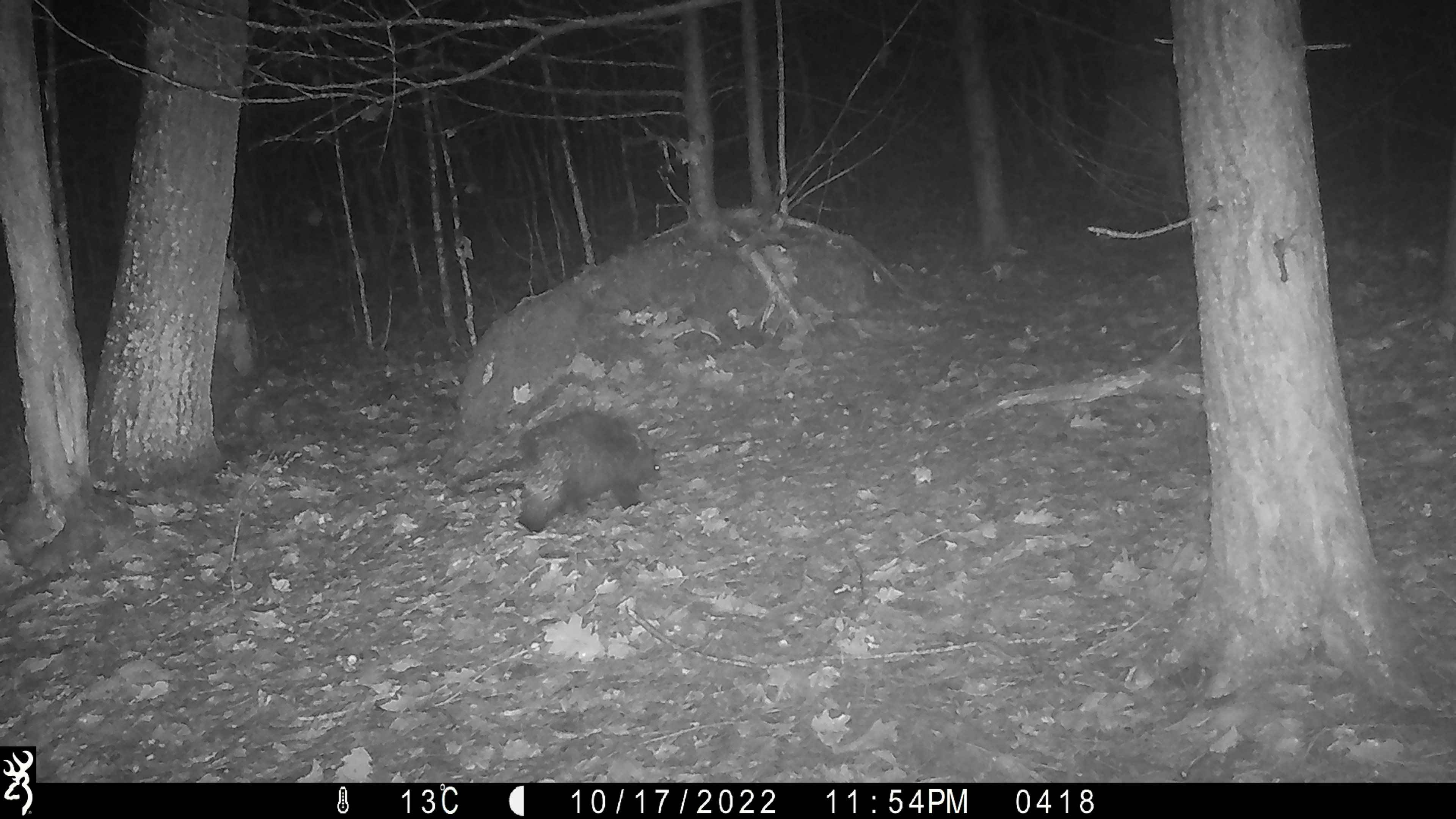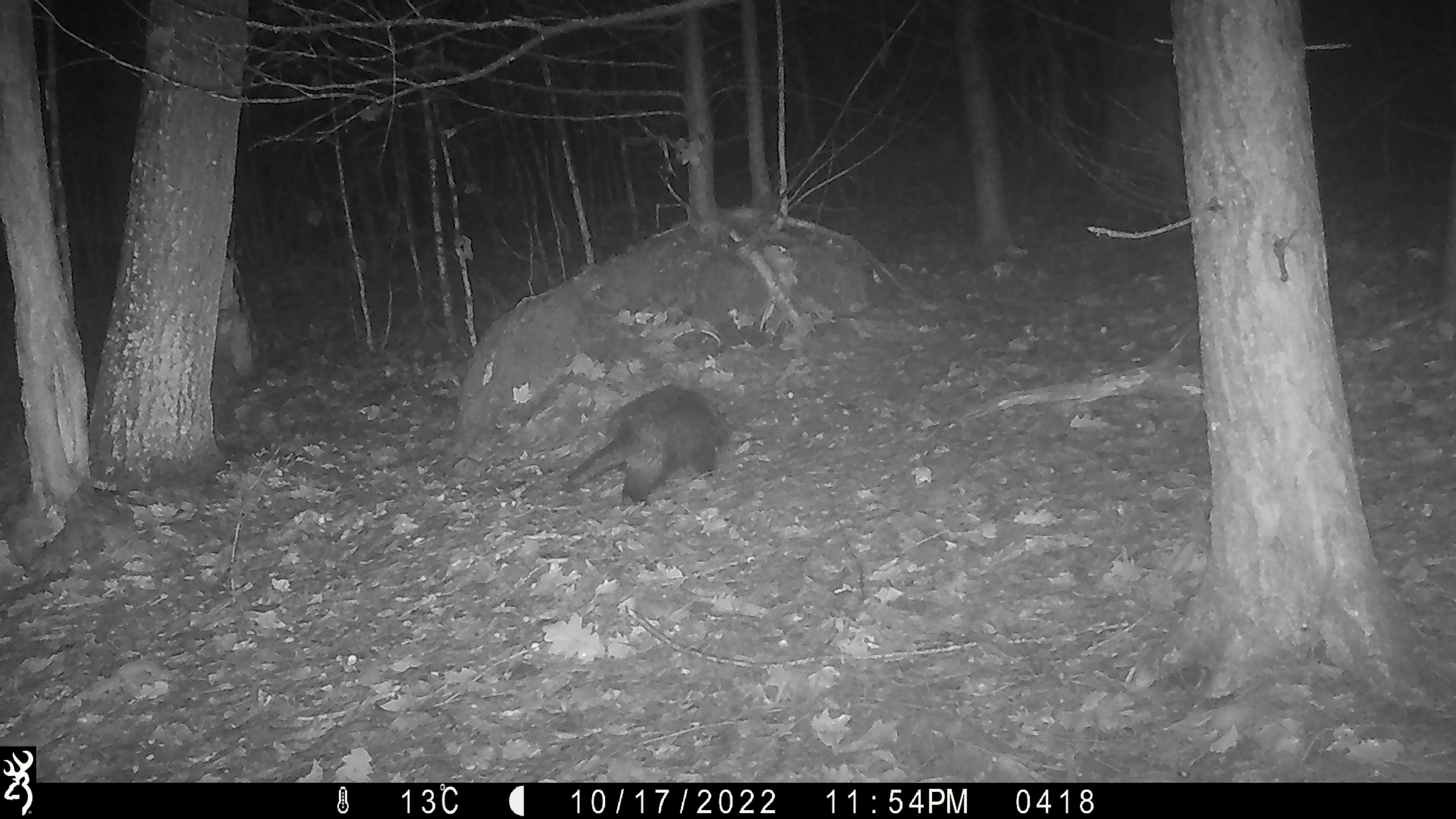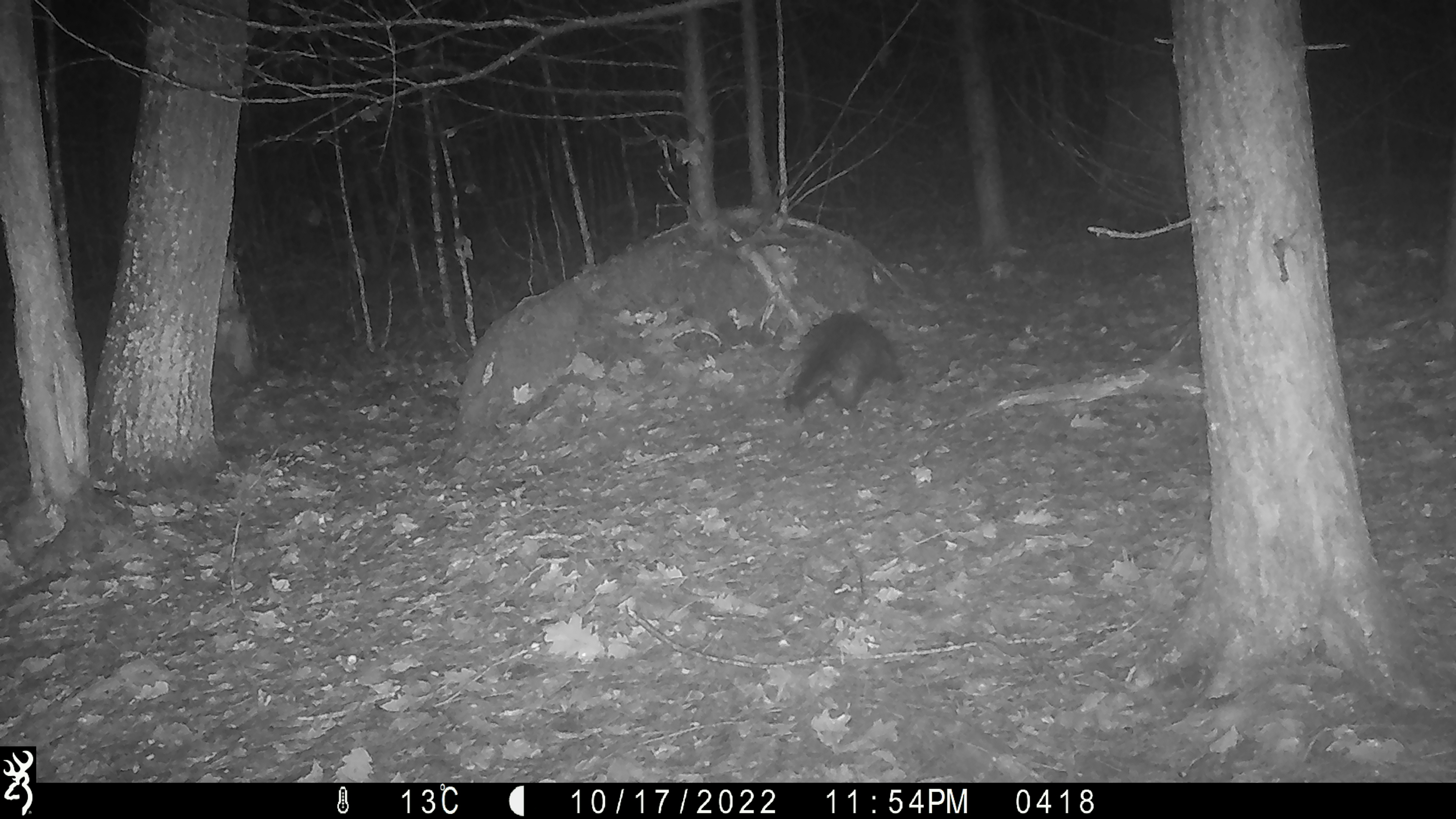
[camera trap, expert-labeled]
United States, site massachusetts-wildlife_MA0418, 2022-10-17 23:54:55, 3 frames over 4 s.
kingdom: Animalia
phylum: Chordata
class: Mammalia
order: Rodentia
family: Erethizontidae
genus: Erethizon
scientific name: Erethizon dorsatum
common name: porcupine